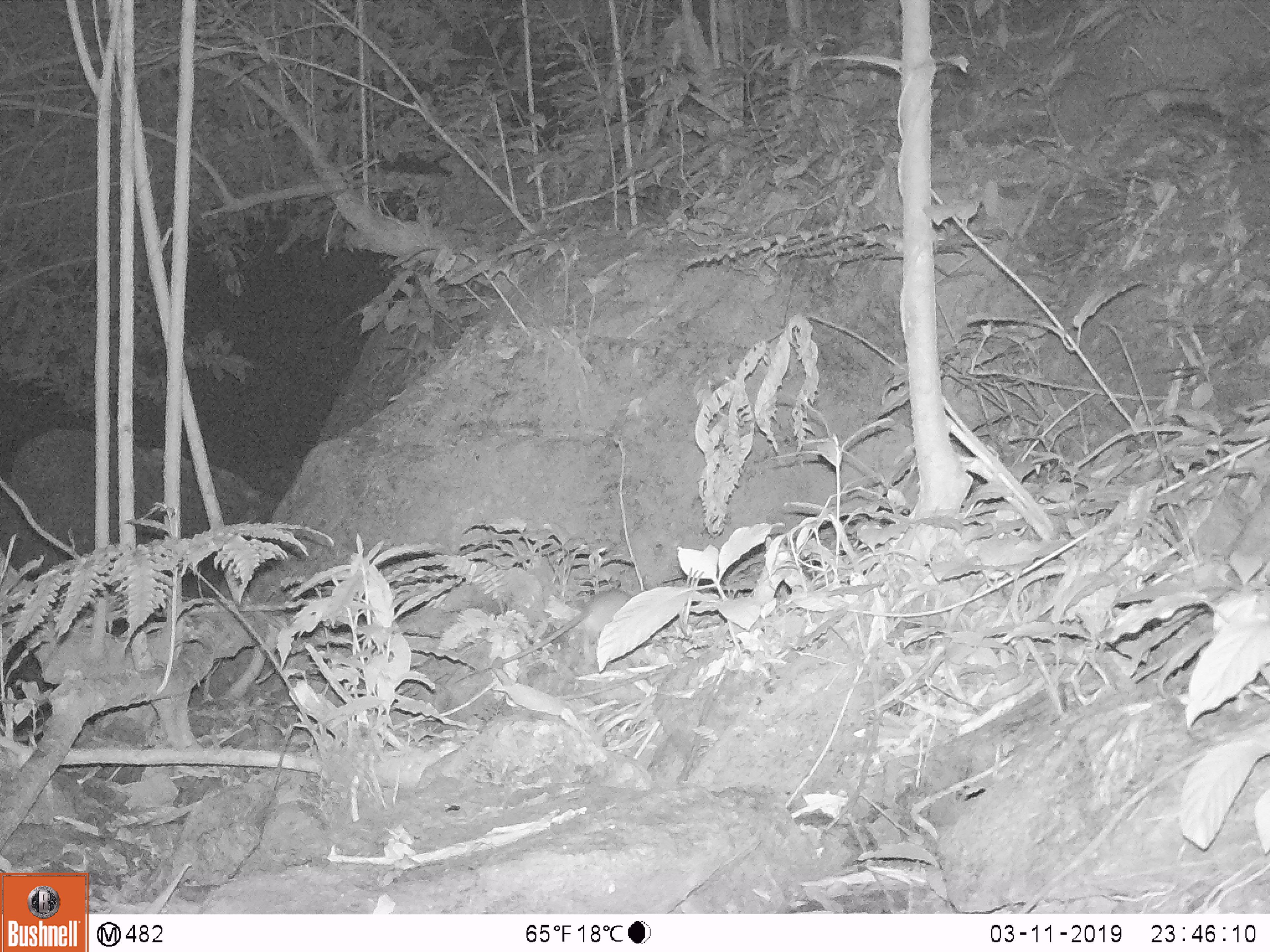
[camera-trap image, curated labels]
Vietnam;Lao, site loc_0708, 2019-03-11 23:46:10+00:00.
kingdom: Animalia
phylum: Chordata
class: Mammalia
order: Rodentia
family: Muridae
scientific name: Muridae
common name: old-world mice and rats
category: unidentified murid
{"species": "unidentified murid (old-world mice and rats) (Muridae)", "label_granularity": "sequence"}